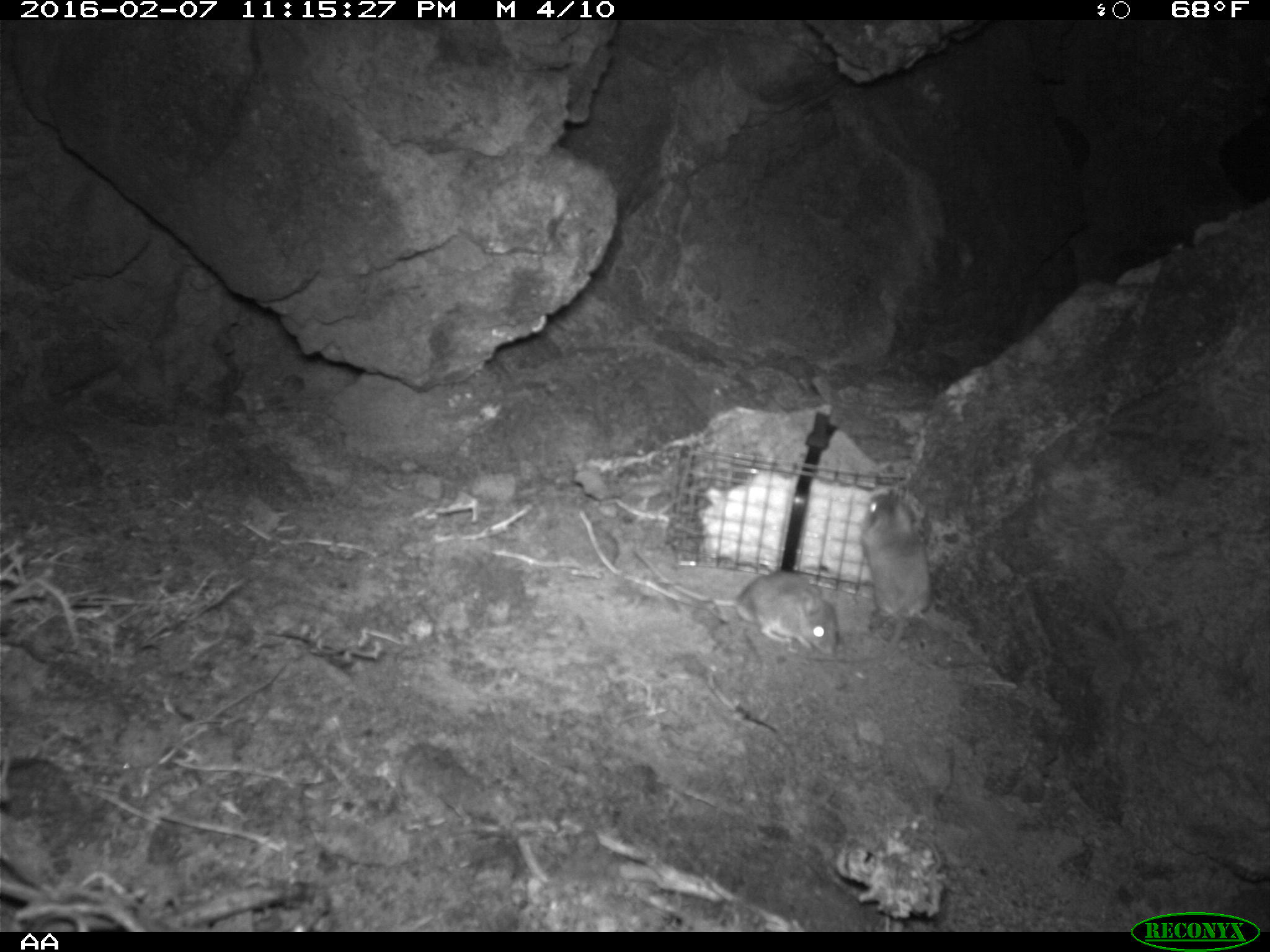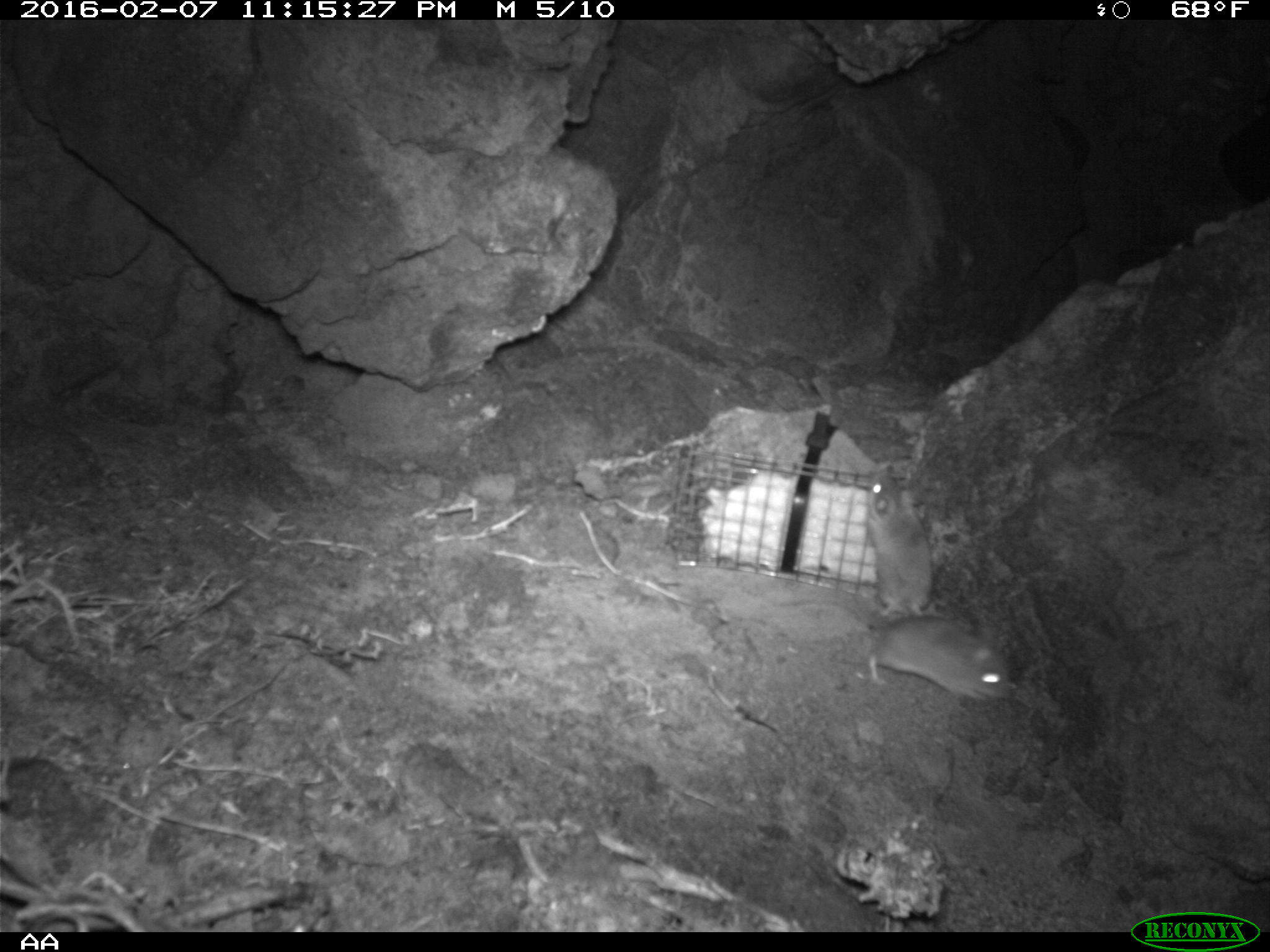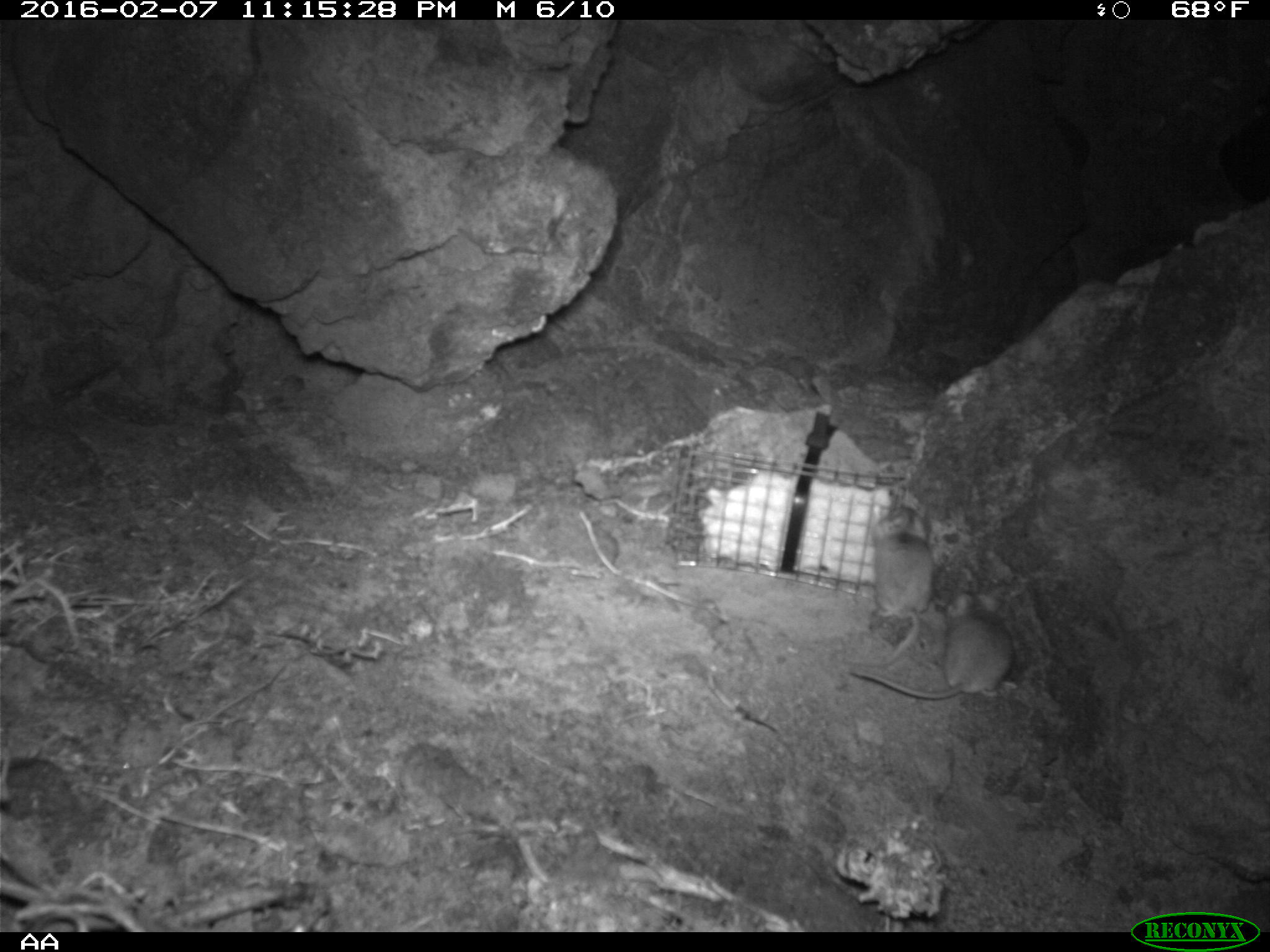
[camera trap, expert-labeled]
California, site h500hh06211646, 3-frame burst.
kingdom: Animalia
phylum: Chordata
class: Mammalia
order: Rodentia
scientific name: Rodentia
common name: rodent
Rodent (Rodentia).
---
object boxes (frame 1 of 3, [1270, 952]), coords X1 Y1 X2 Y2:
rodent: 633 548 837 656; 812 491 930 663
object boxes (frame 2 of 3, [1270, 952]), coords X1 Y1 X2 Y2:
rodent: 771 600 1009 700; 864 472 933 616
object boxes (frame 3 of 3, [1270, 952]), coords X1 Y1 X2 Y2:
rodent: 846 591 1023 699; 841 509 934 668